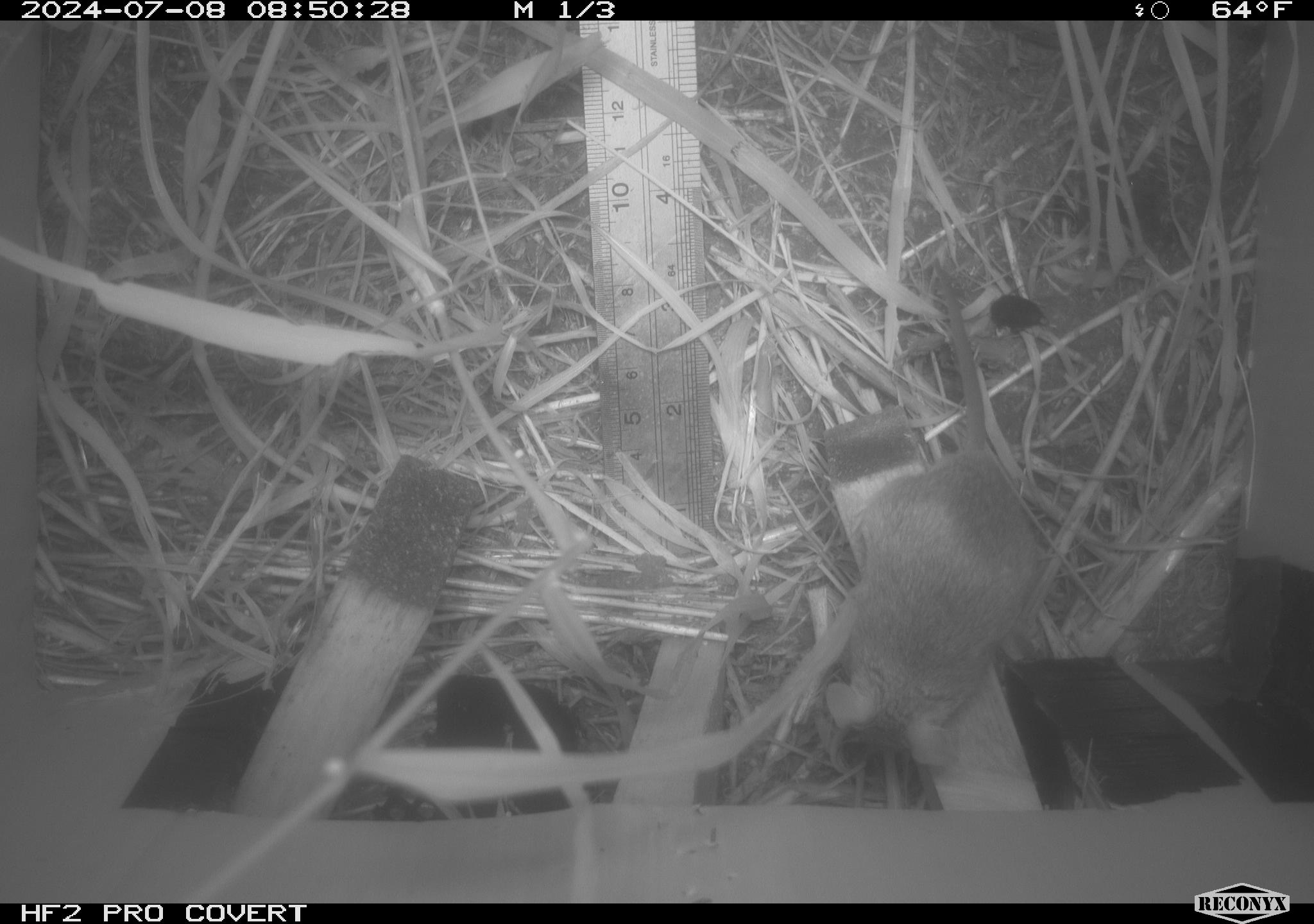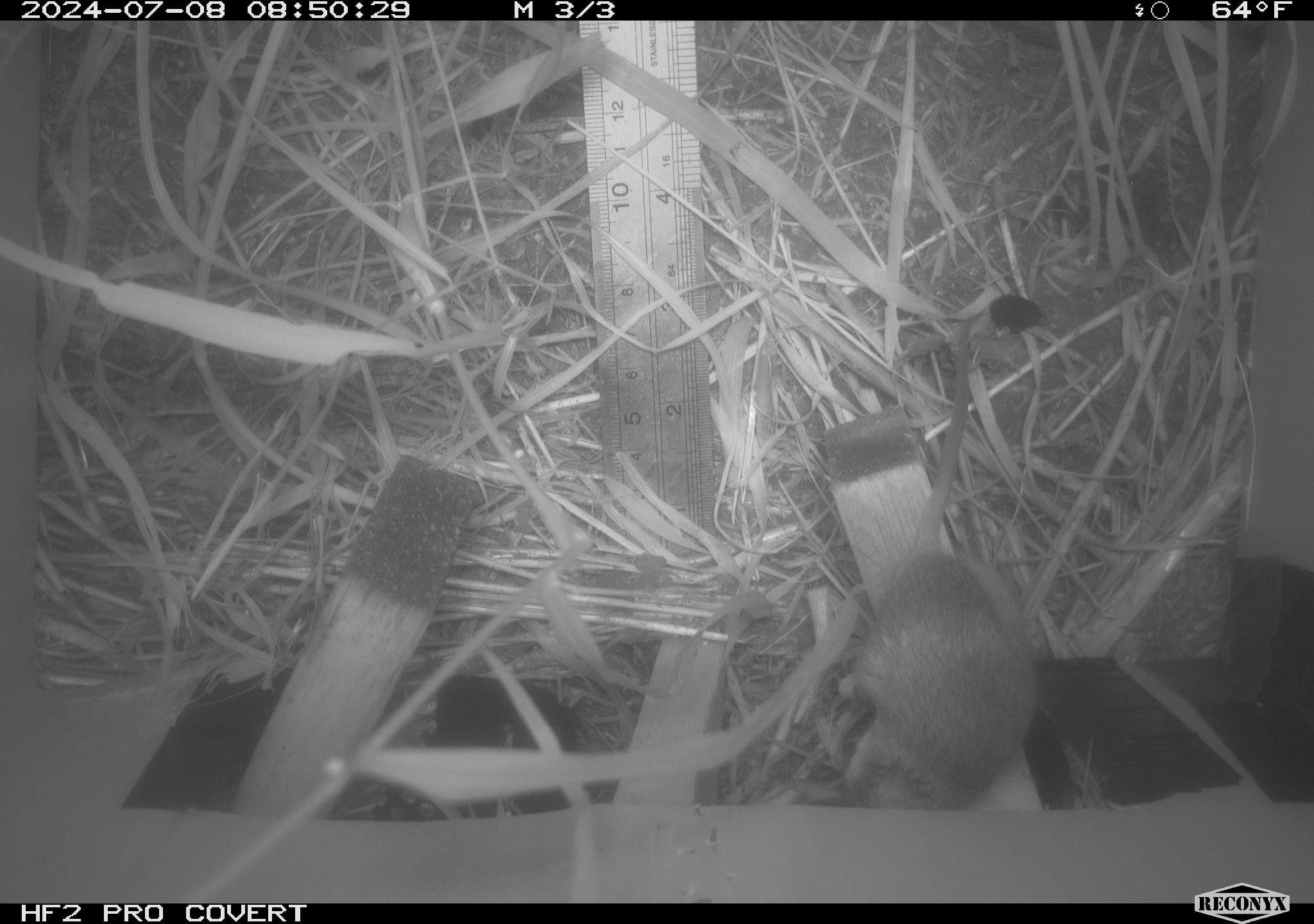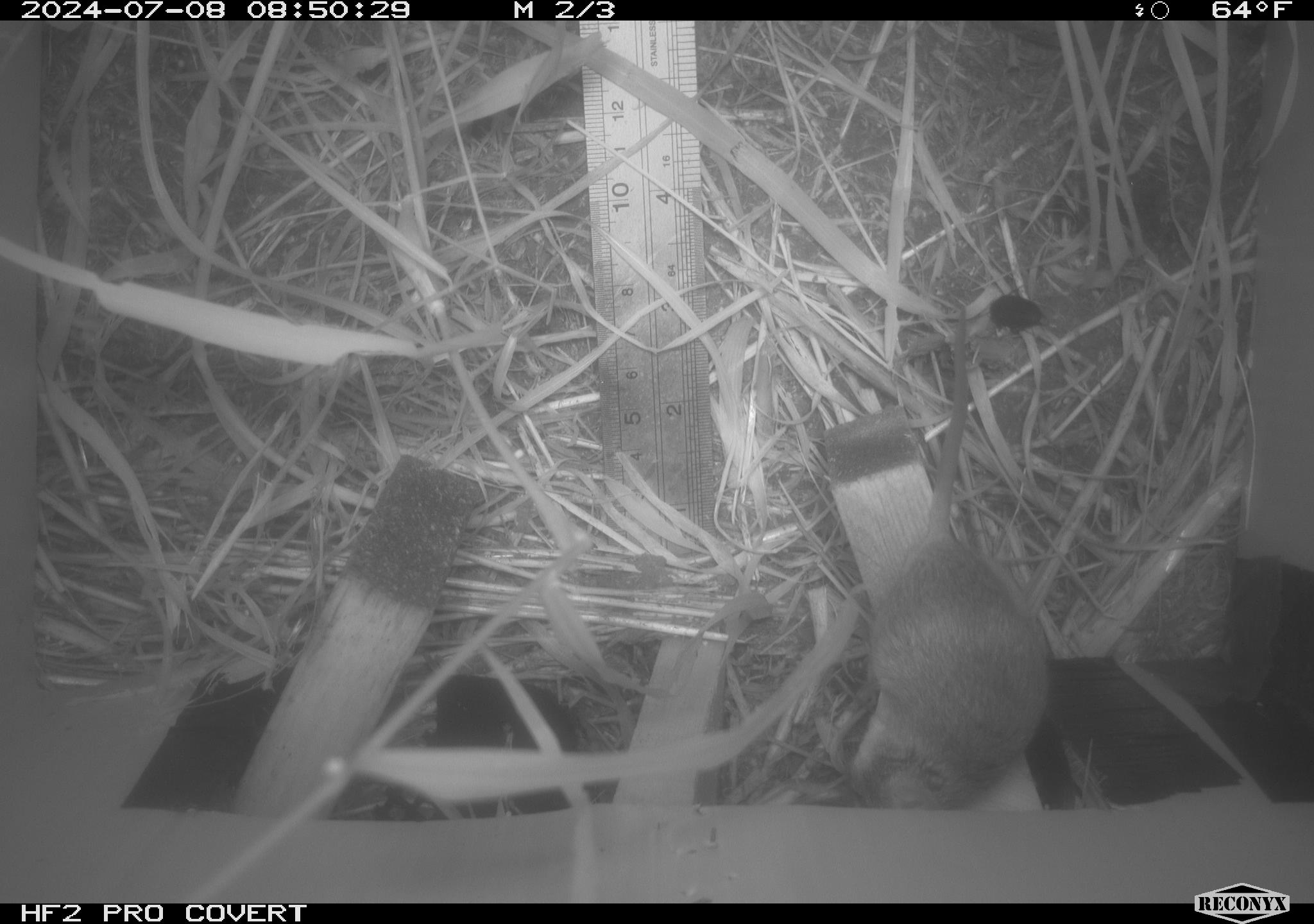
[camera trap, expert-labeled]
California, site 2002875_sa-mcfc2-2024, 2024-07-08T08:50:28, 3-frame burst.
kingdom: Animalia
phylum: Chordata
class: Mammalia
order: Rodentia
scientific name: Rodentia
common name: rodent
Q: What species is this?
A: Rodent (Rodentia).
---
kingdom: Animalia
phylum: Arthropoda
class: Insecta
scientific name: Insecta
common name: insect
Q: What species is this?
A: Insect (Insecta).